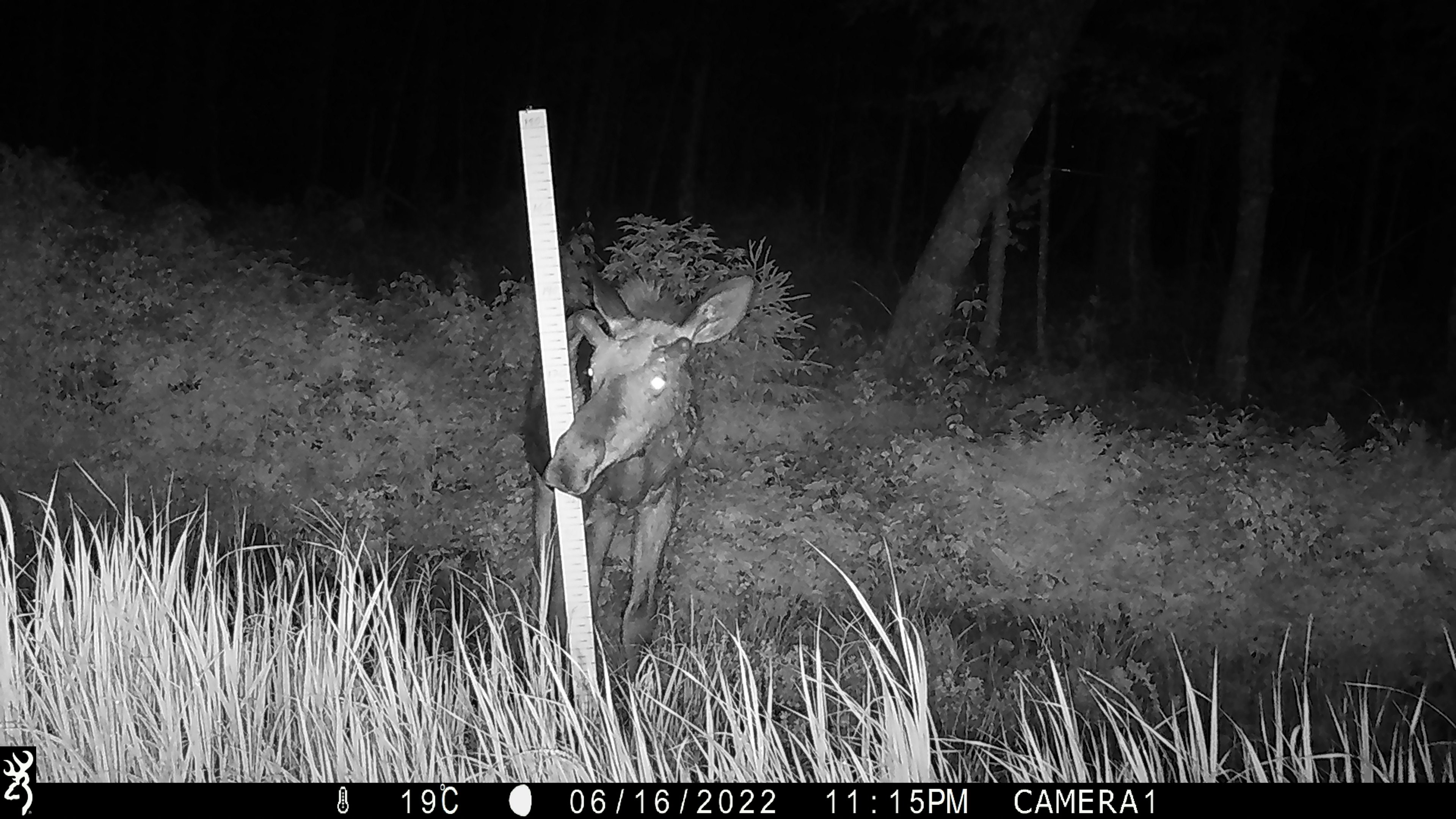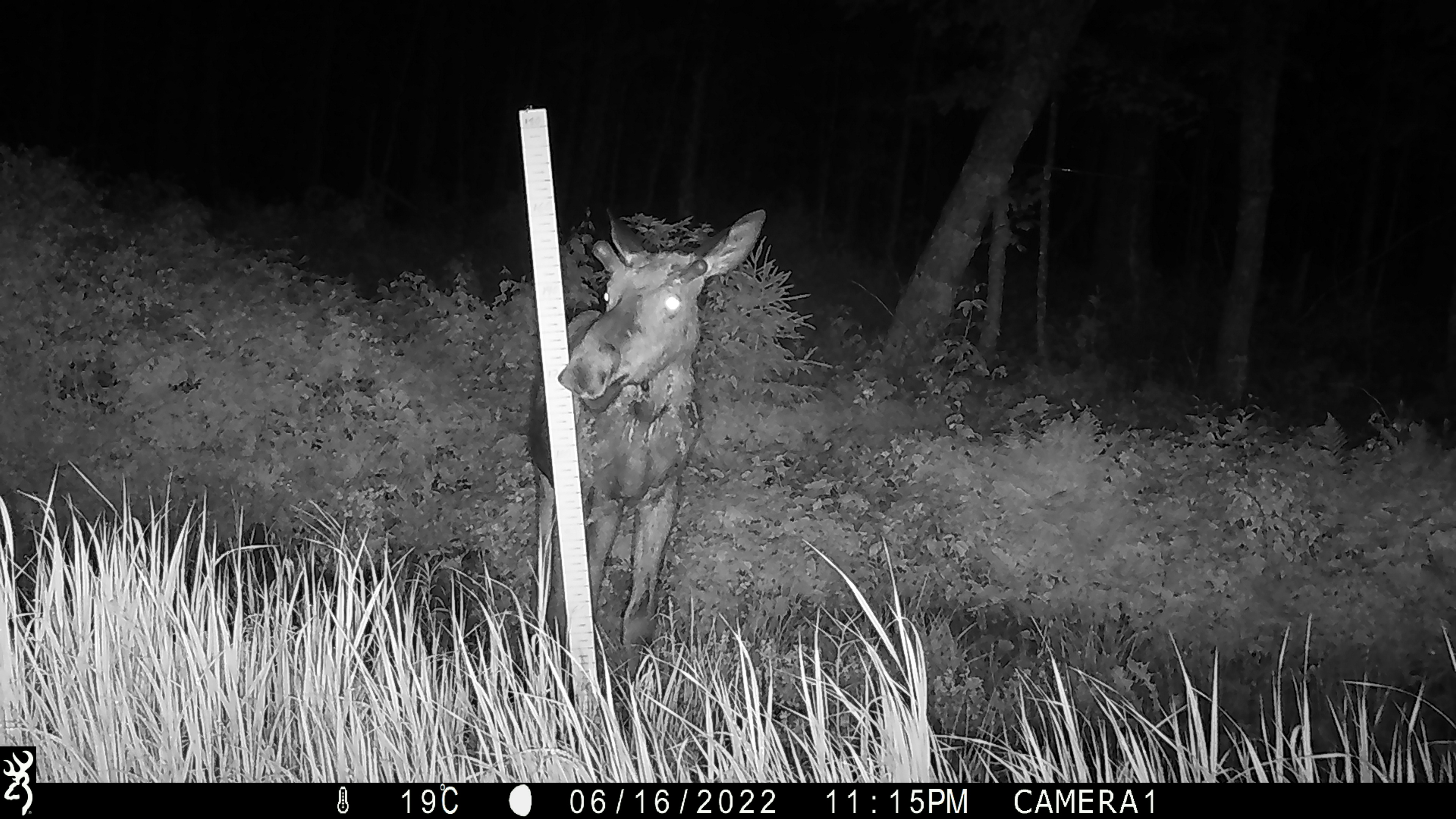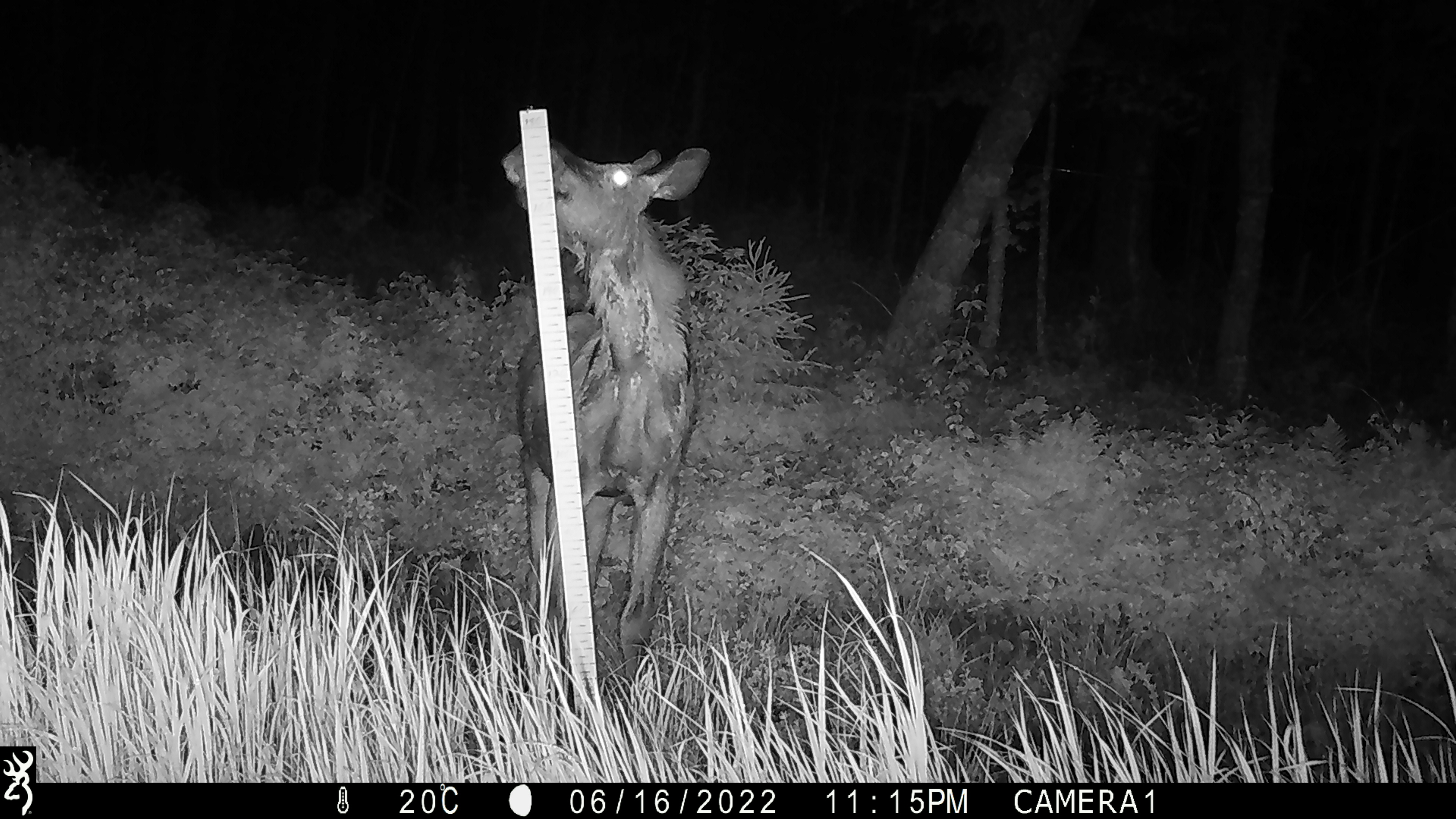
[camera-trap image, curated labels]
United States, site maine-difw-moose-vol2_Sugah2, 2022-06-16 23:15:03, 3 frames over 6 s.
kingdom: Animalia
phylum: Chordata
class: Mammalia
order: Artiodactyla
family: Cervidae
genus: Alces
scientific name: Alces alces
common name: moose